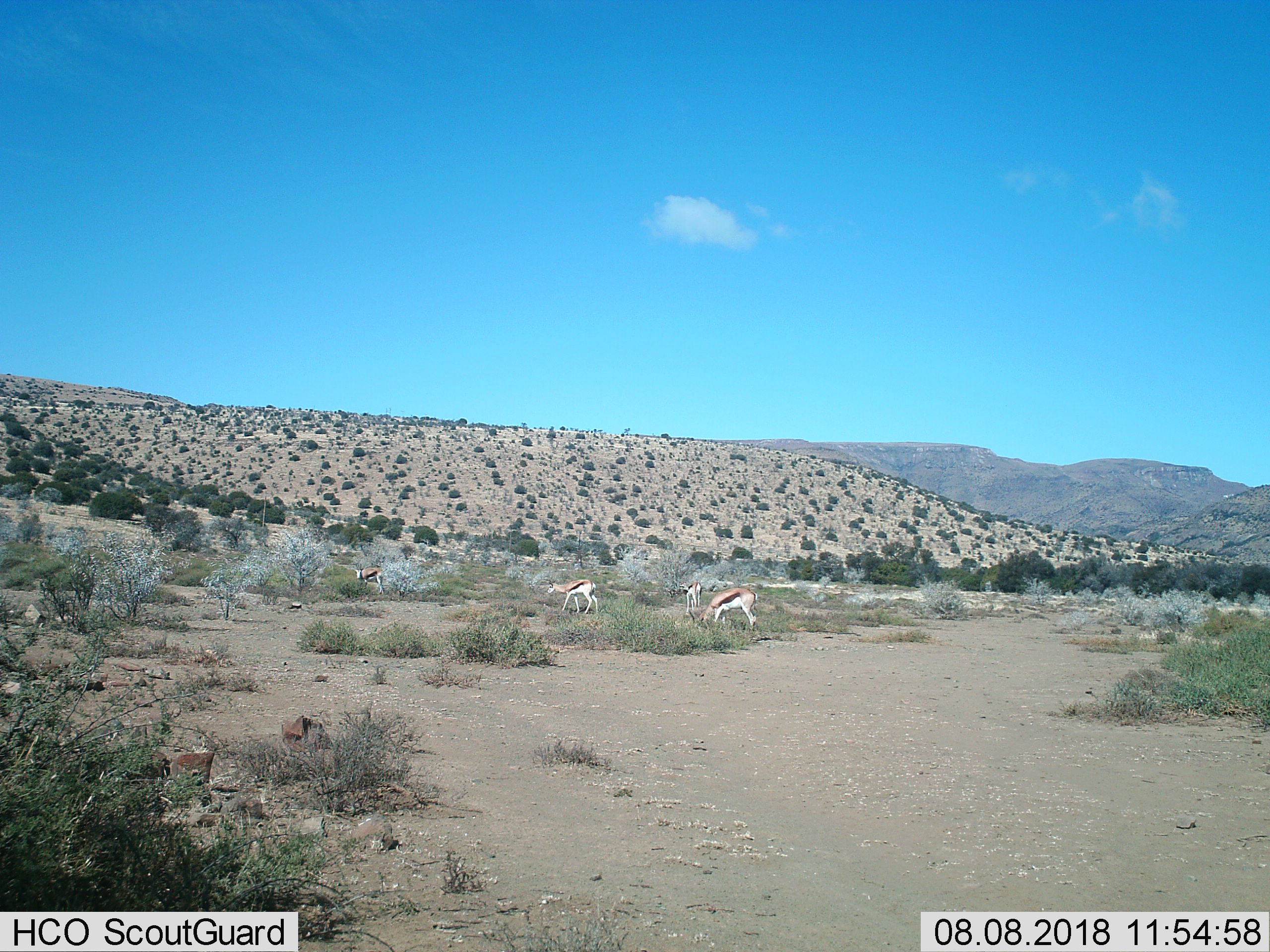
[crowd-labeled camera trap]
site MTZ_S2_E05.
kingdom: Animalia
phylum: Chordata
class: Mammalia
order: Artiodactyla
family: Bovidae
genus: Antidorcas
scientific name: Antidorcas marsupialis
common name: springbok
Springbok (Antidorcas marsupialis), count 4. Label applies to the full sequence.